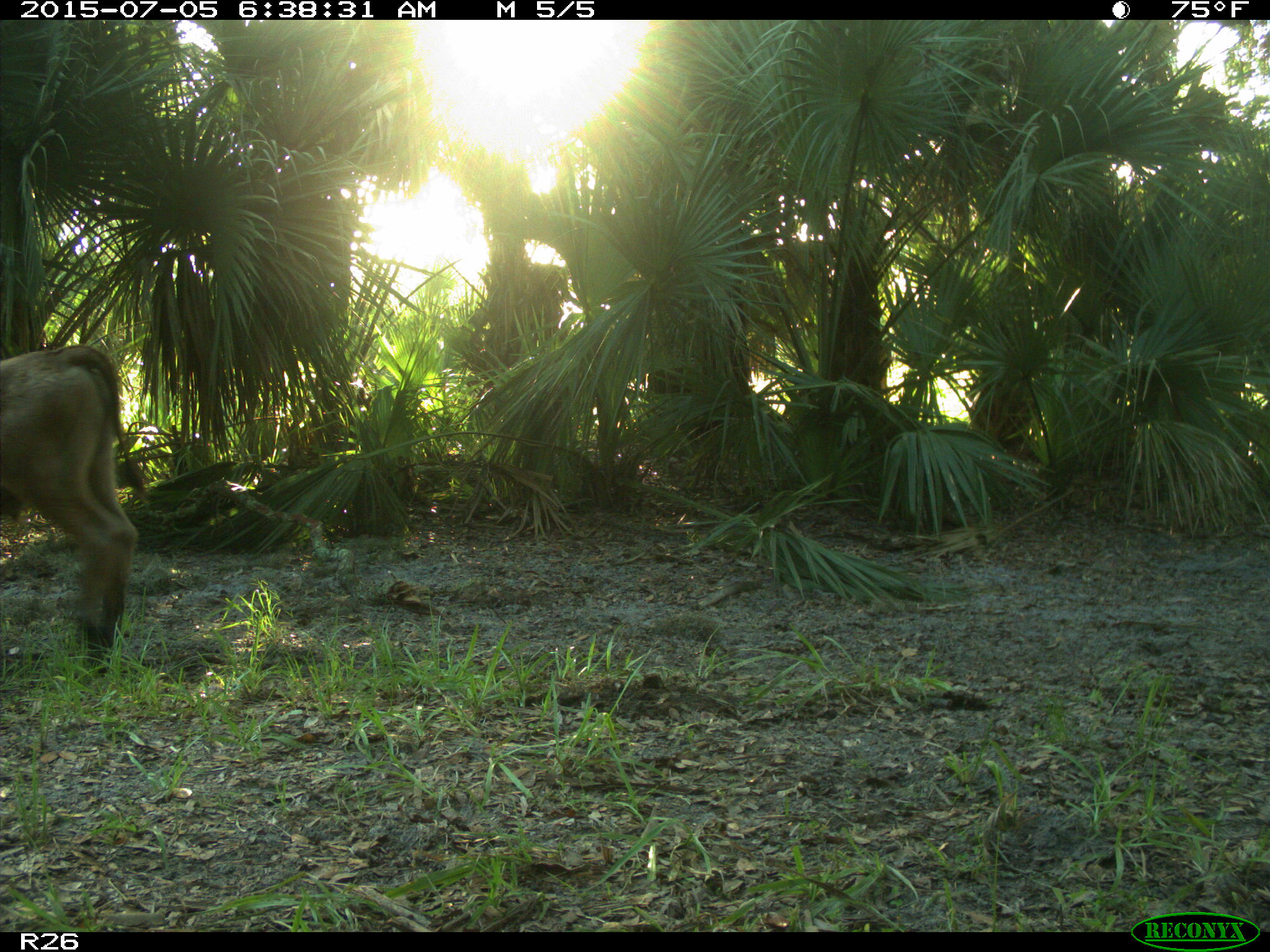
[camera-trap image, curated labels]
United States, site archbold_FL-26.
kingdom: Animalia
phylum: Chordata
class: Mammalia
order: Artiodactyla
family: Bovidae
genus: Bos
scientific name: Bos taurus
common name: domestic cow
Bos taurus (domestic cow).